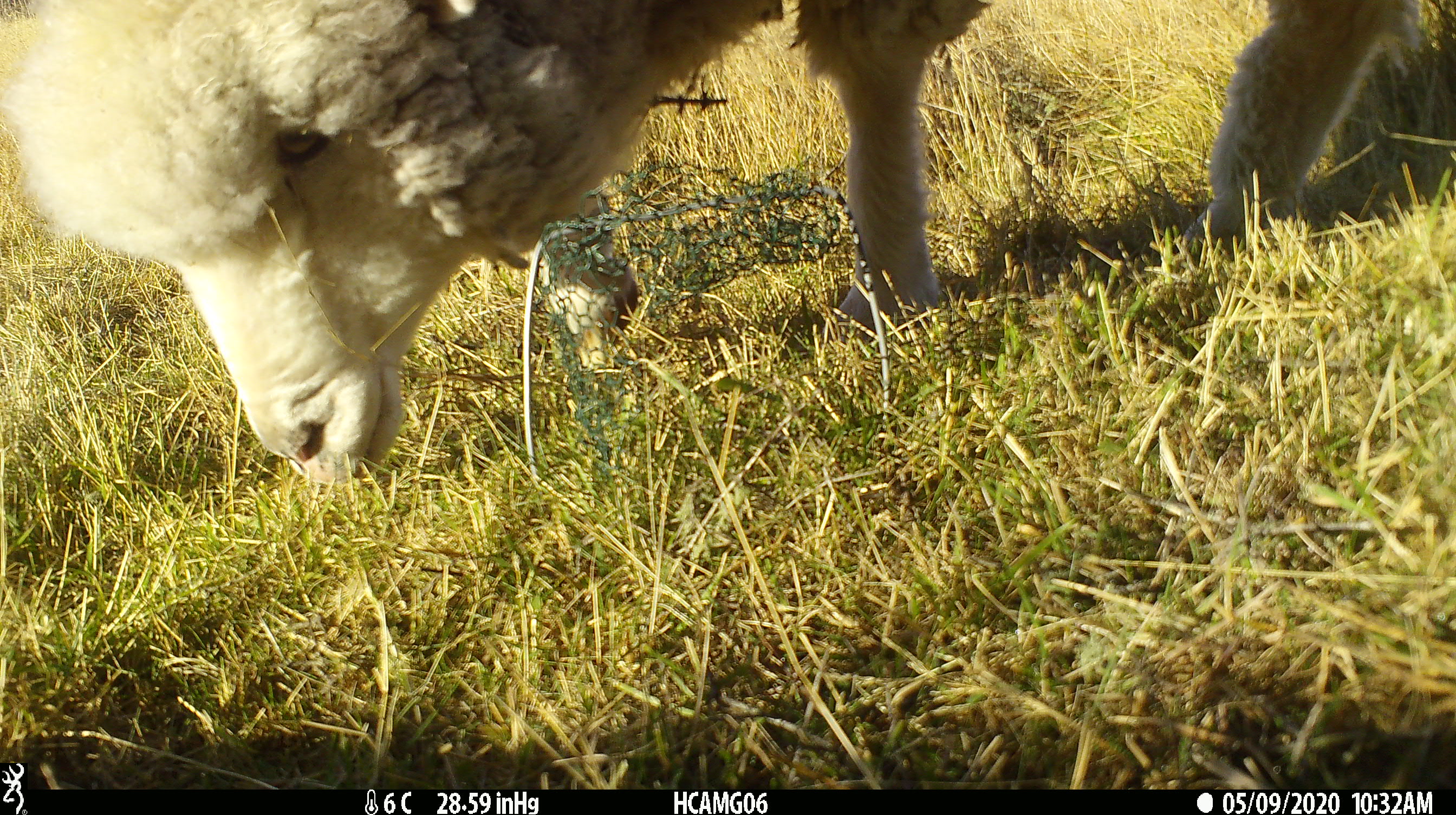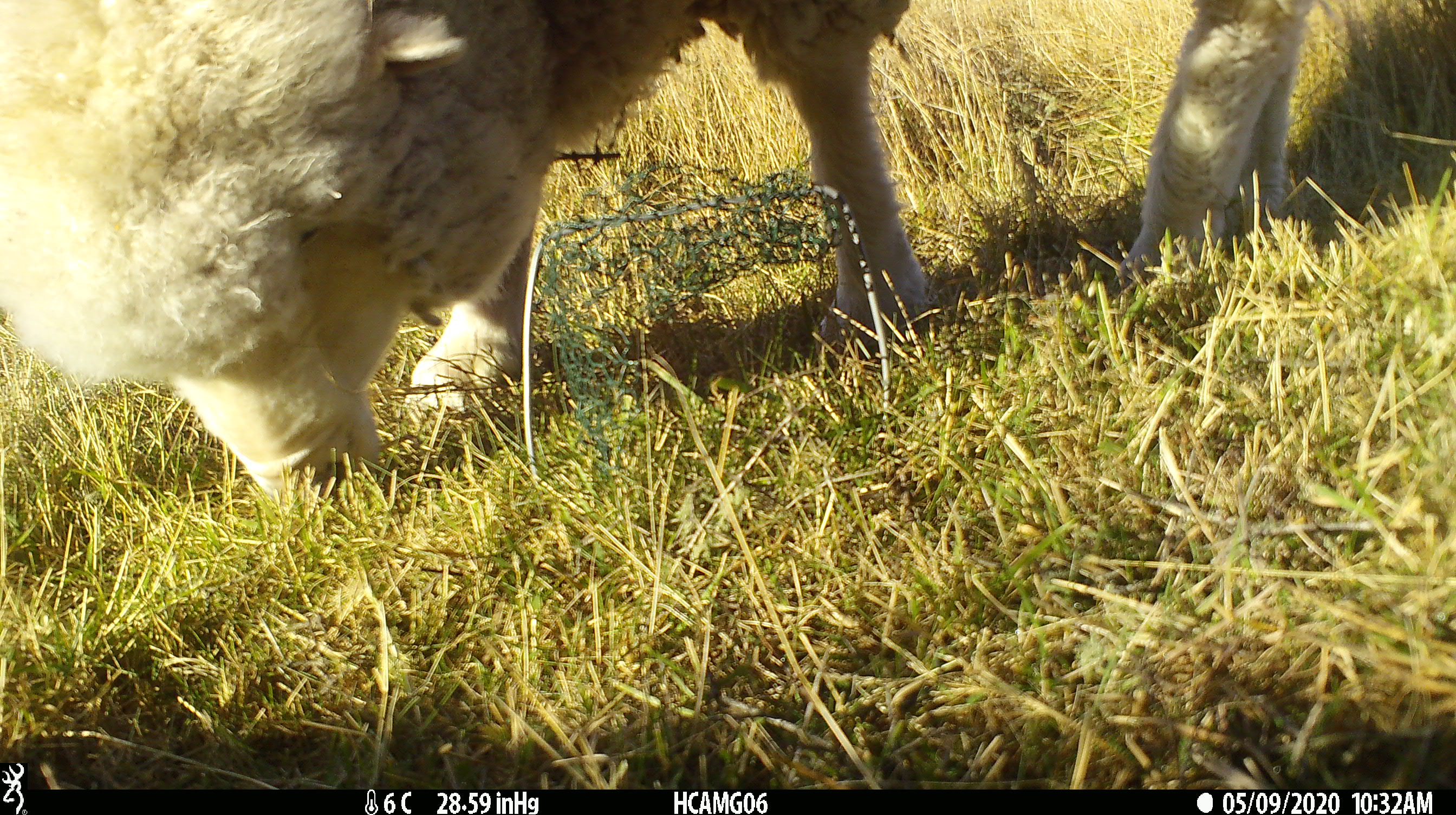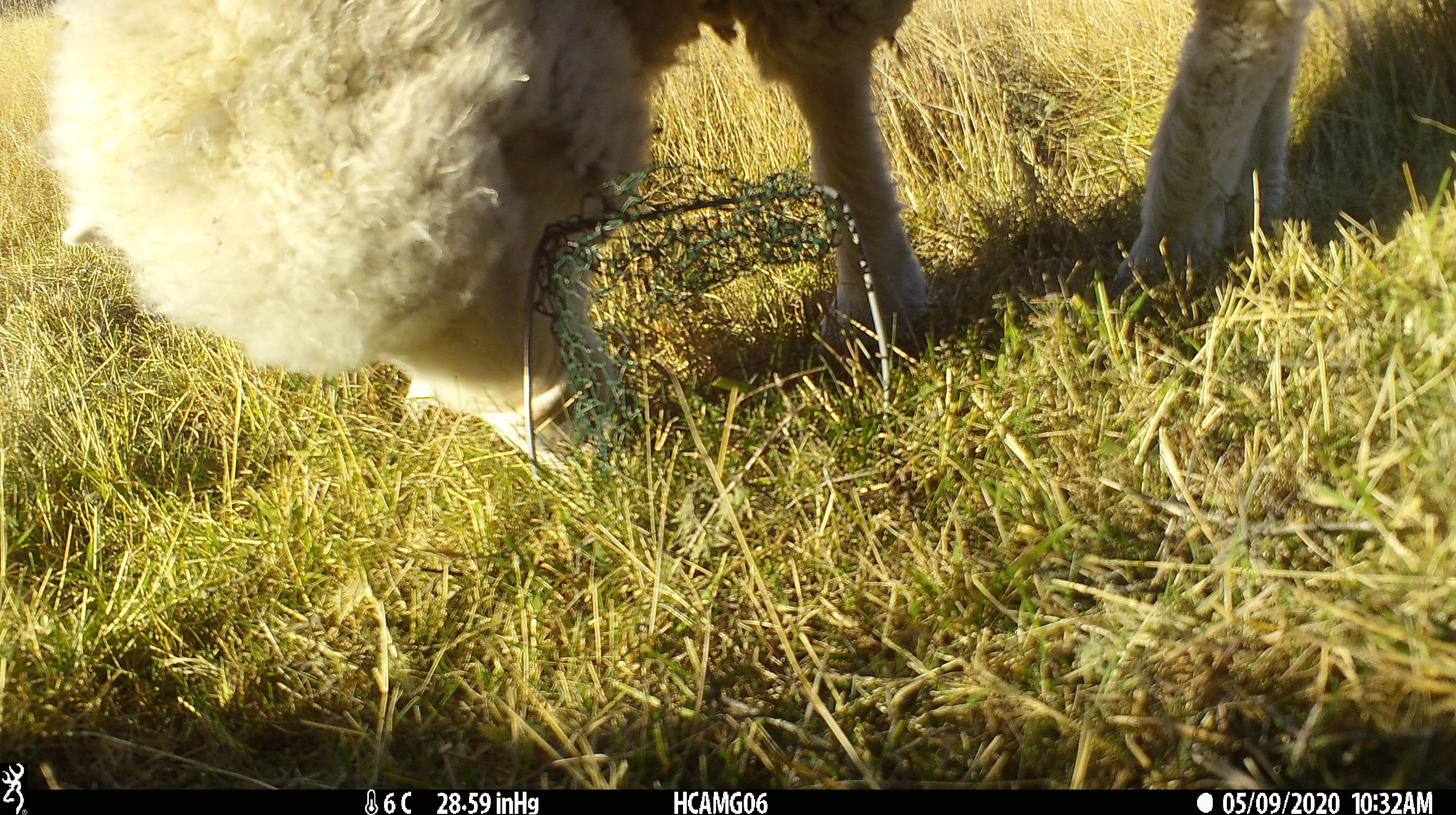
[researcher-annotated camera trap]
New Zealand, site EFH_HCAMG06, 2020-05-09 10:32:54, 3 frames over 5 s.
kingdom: Animalia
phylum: Chordata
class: Mammalia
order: Artiodactyla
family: Bovidae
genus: Ovis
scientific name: Ovis aries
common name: domestic sheep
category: sheep